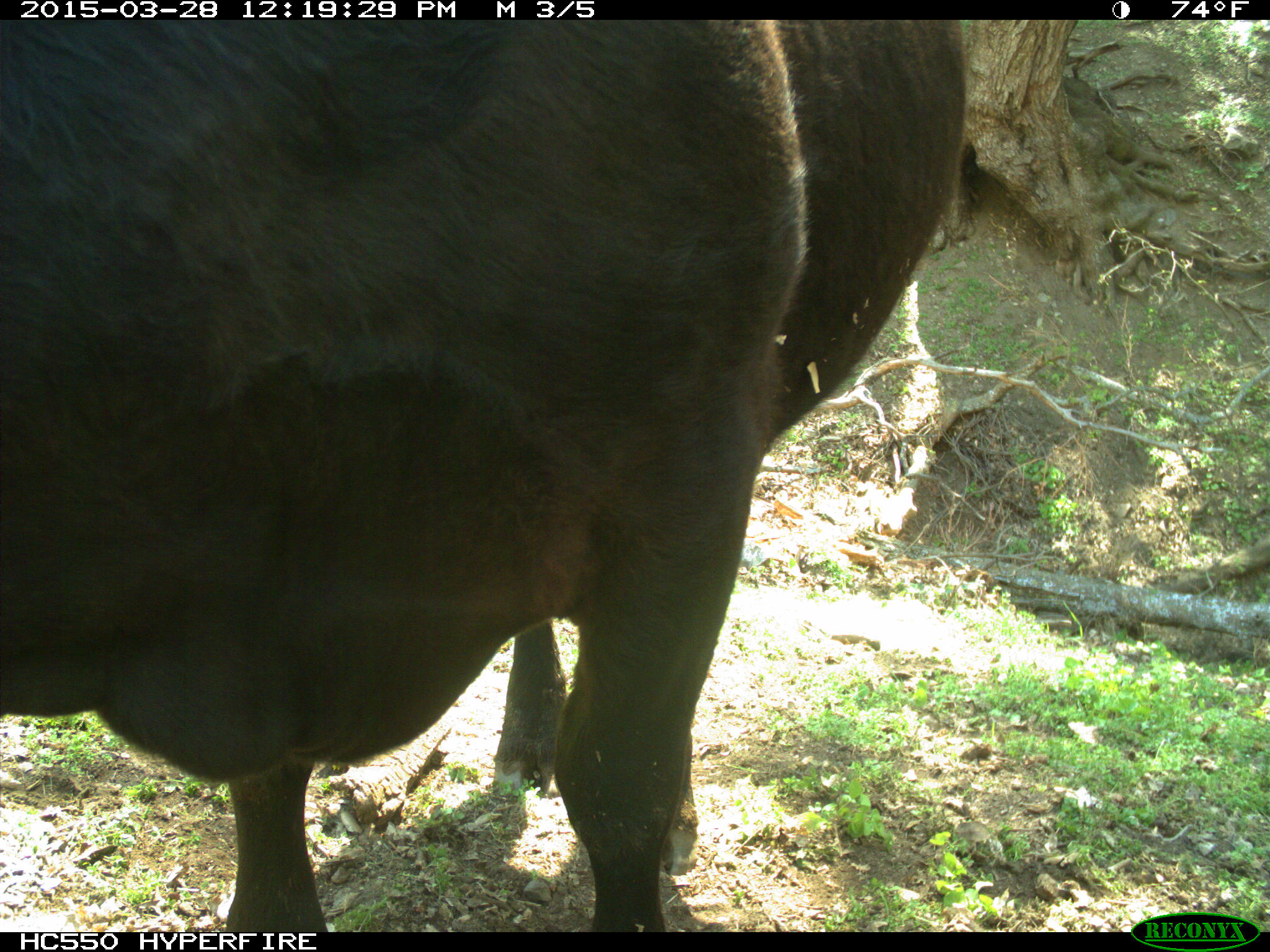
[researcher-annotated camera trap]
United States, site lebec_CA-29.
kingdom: Animalia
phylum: Chordata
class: Mammalia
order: Artiodactyla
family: Bovidae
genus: Bos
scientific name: Bos taurus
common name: domestic cow